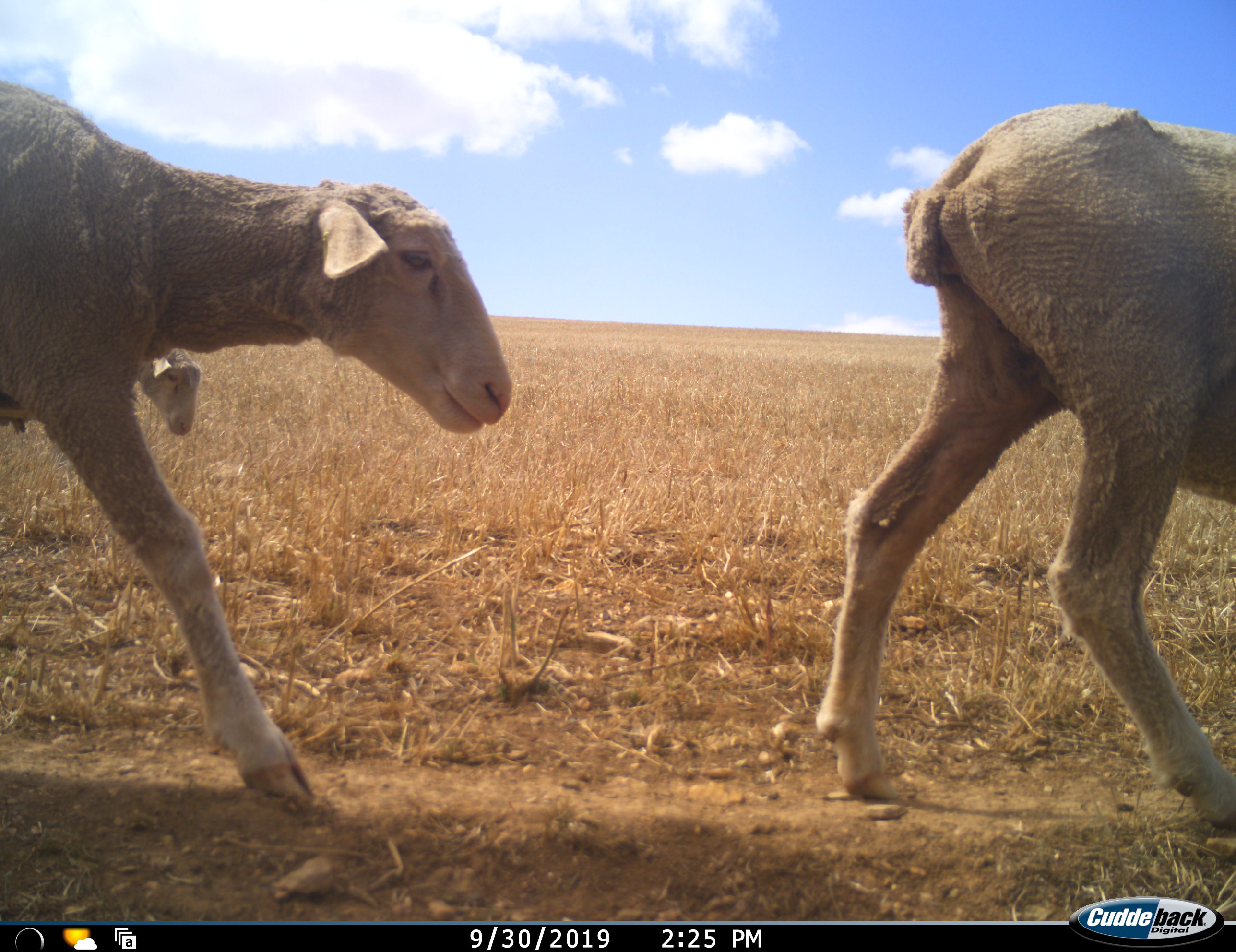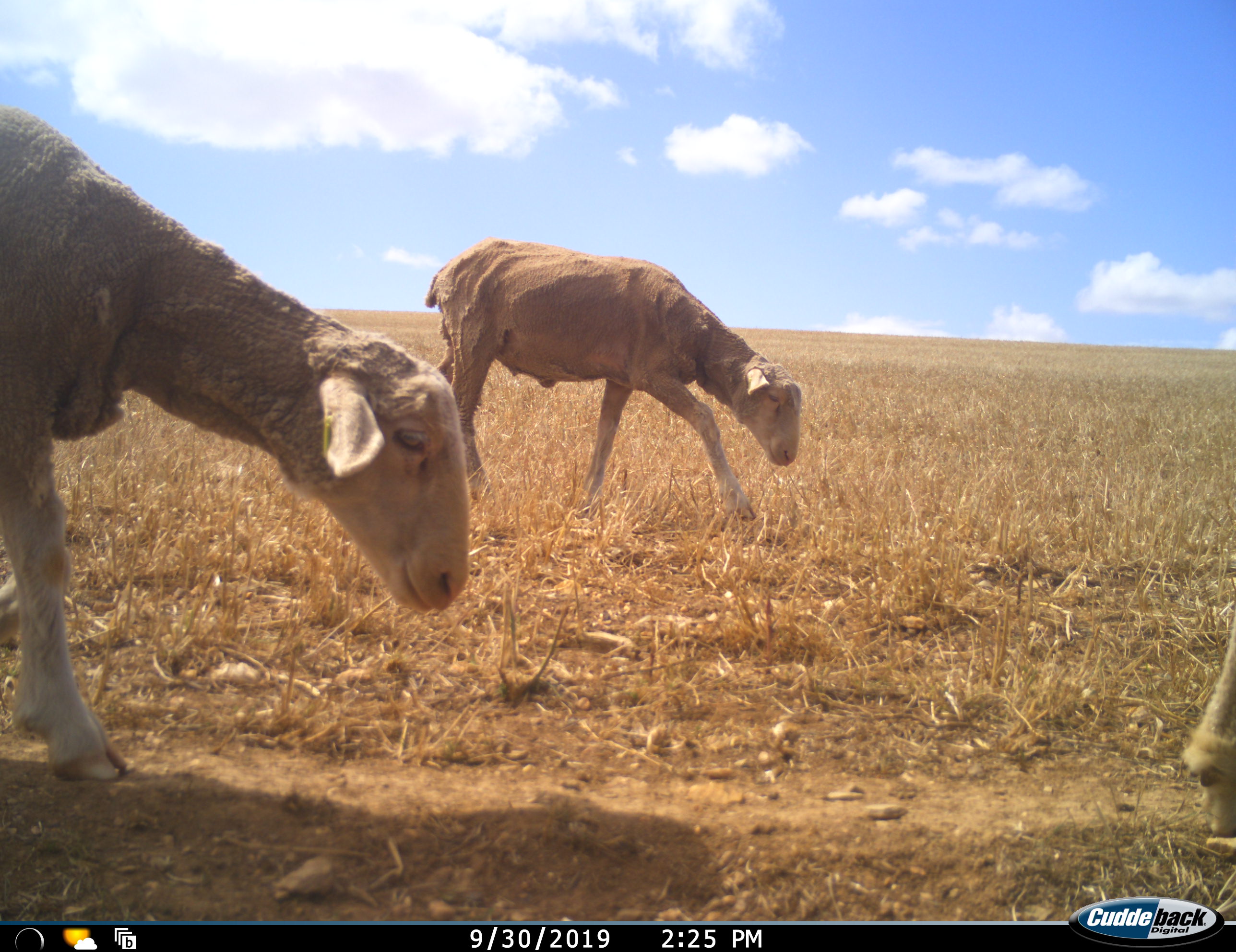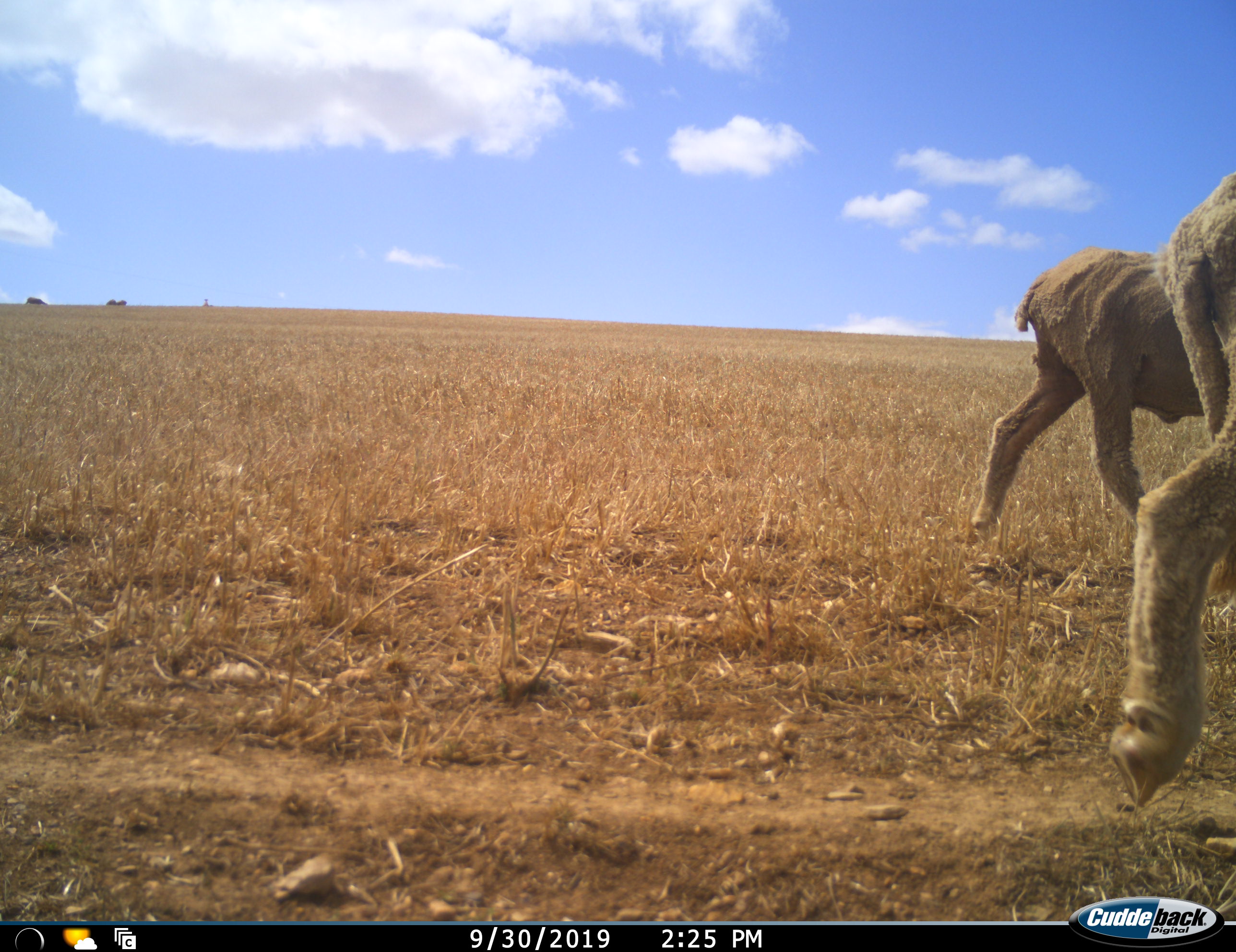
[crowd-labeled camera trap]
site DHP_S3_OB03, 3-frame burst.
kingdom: Animalia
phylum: Chordata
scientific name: Vertebrata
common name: domestic animal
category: domesticanimal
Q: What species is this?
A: Domesticanimal (domestic animal) (Vertebrata).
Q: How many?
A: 3.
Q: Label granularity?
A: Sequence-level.